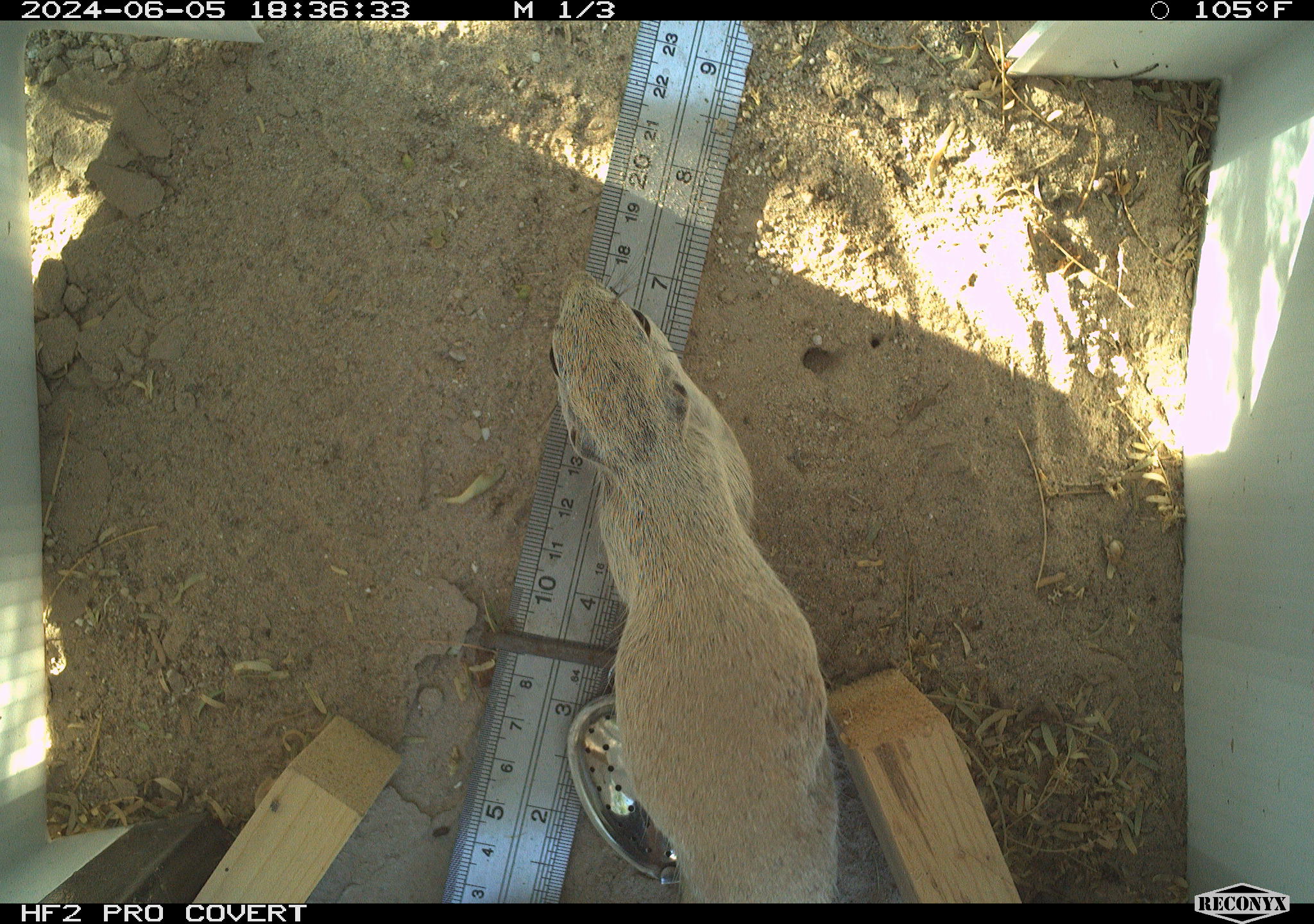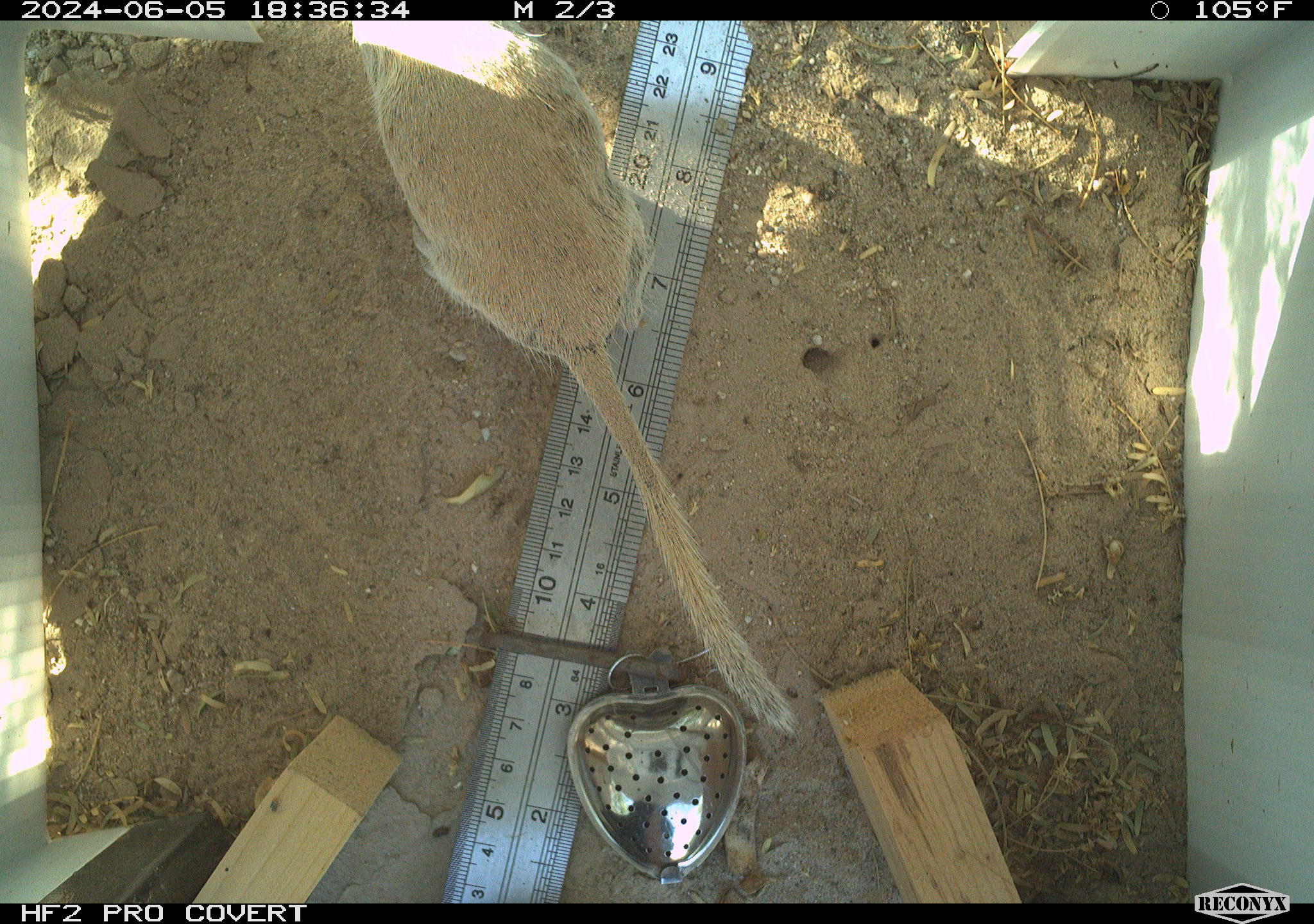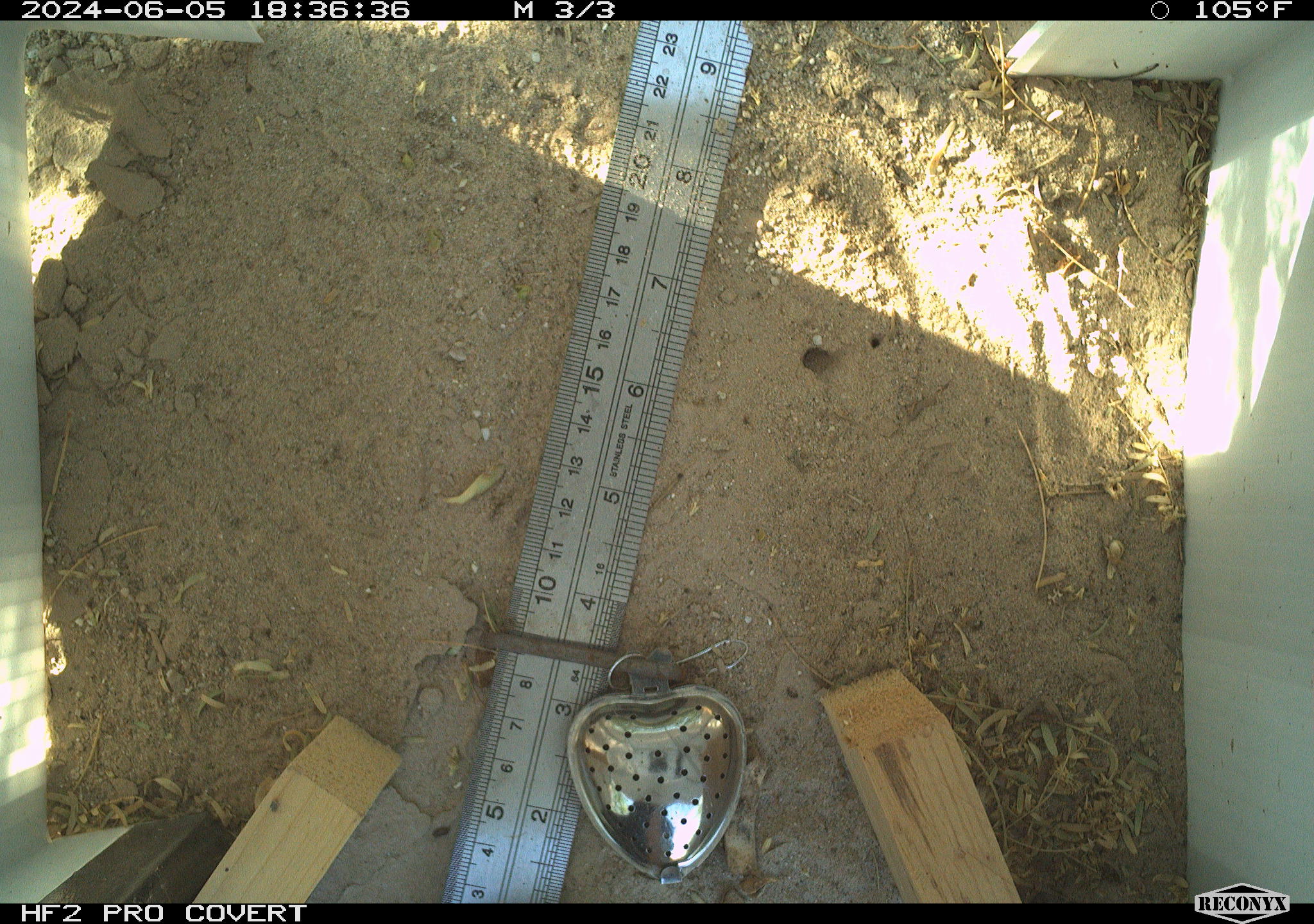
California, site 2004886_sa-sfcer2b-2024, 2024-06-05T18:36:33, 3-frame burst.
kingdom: Animalia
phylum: Chordata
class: Mammalia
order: Rodentia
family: Sciuridae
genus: Xerospermophilus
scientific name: Xerospermophilus tereticaudus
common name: round-tailed ground squirrel